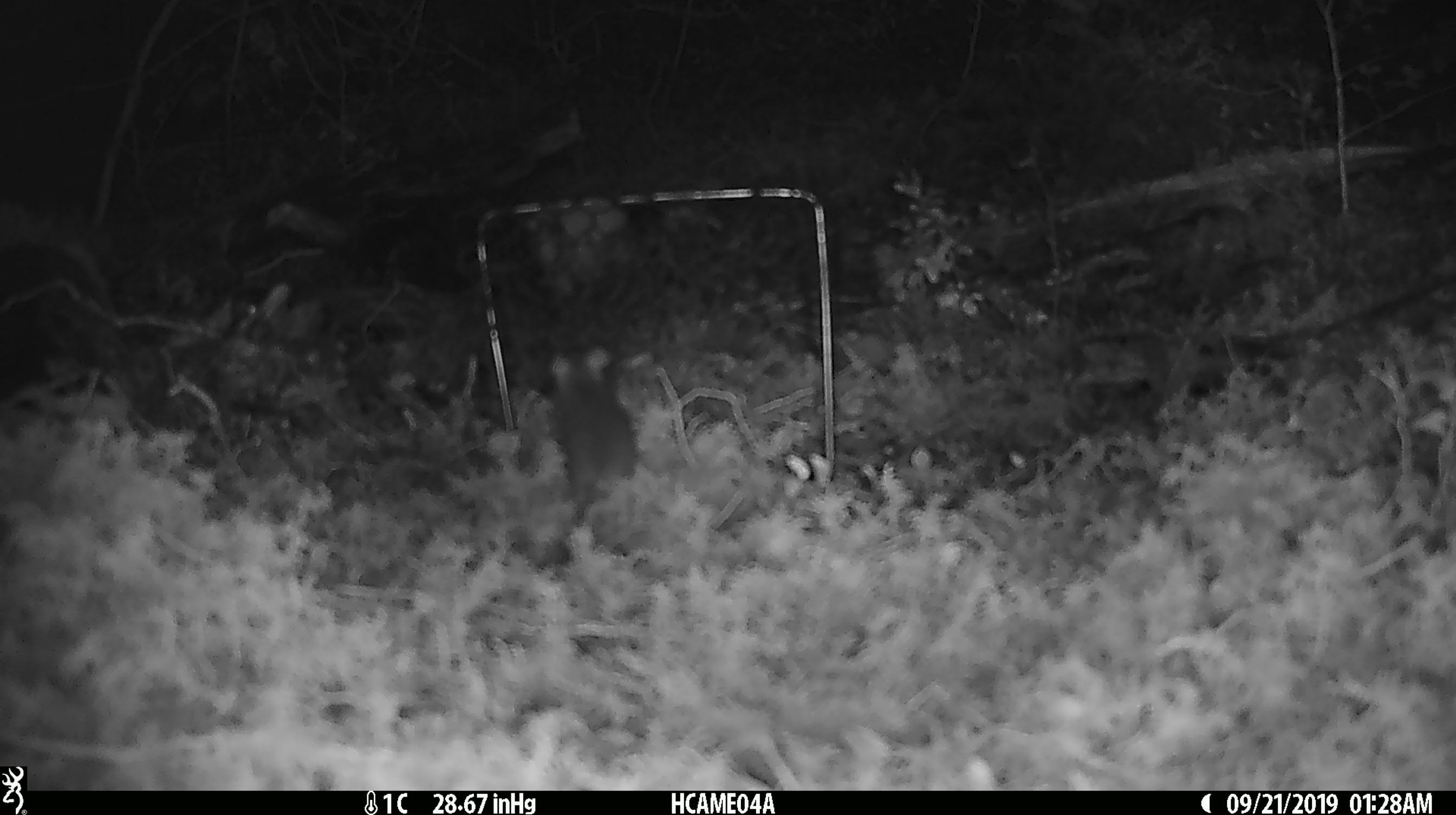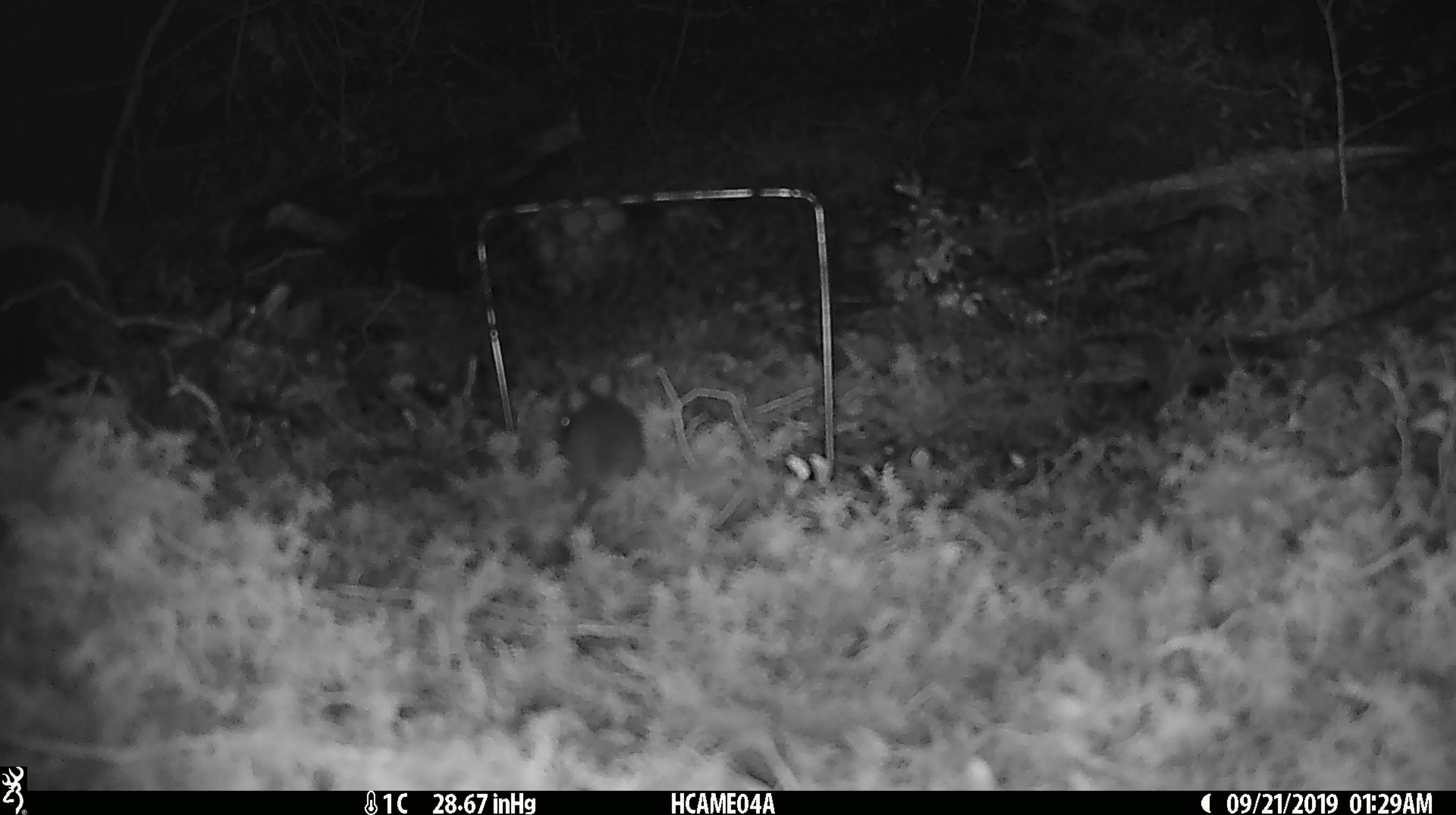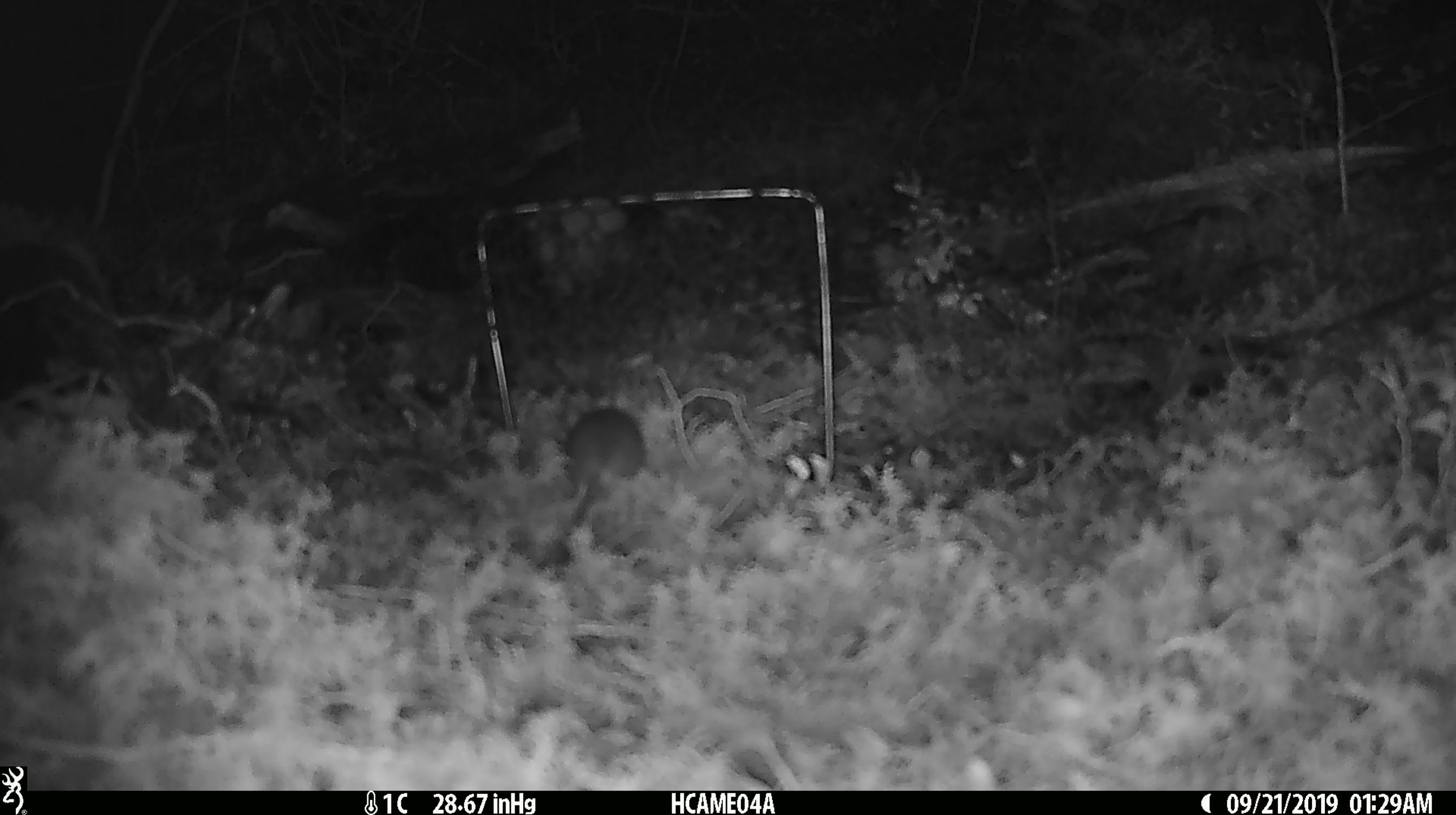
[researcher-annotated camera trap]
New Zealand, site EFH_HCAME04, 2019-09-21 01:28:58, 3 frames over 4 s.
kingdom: Animalia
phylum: Chordata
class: Mammalia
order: Rodentia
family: Muridae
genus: Mus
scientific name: Mus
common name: mouse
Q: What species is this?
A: Mouse (Mus).